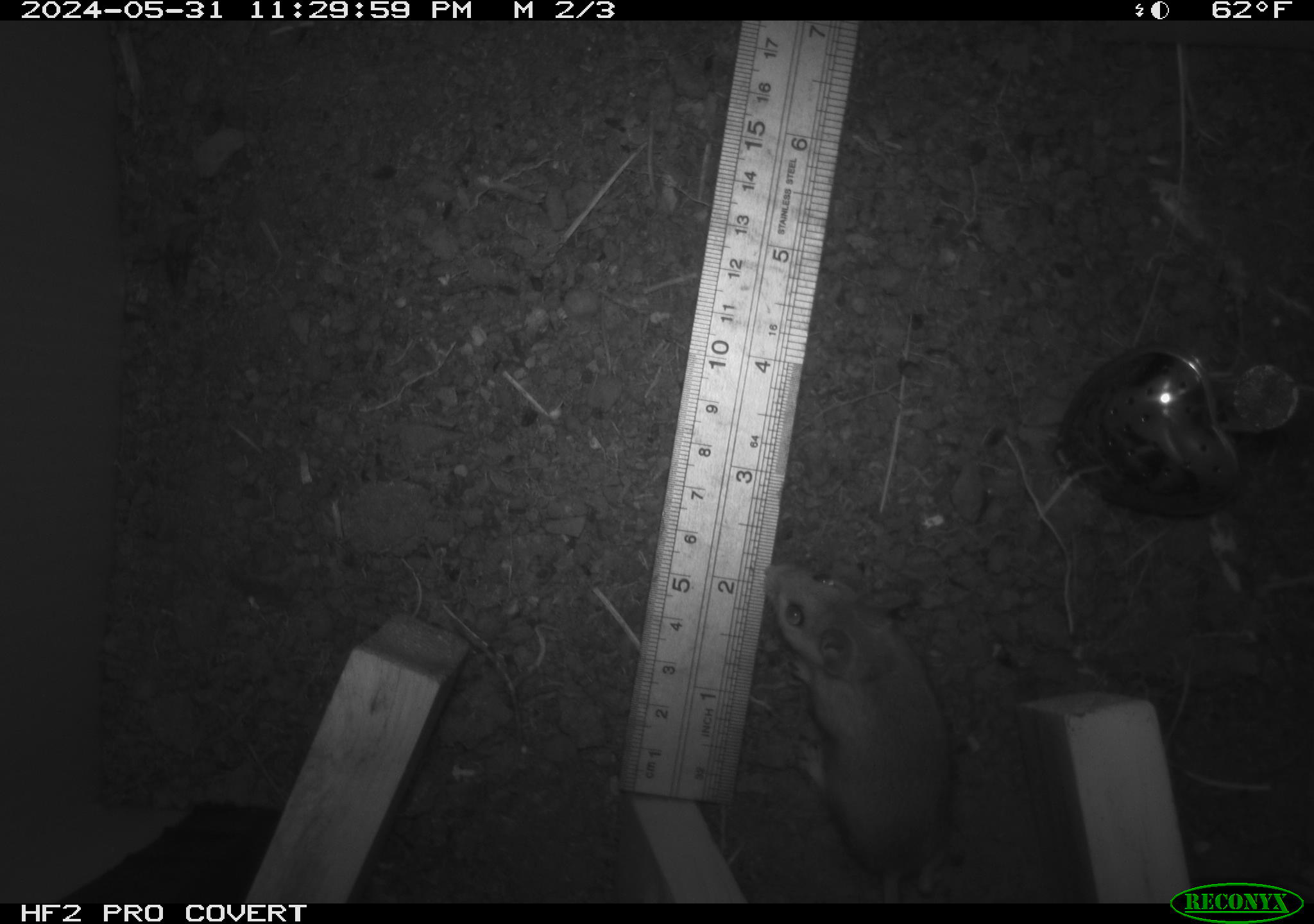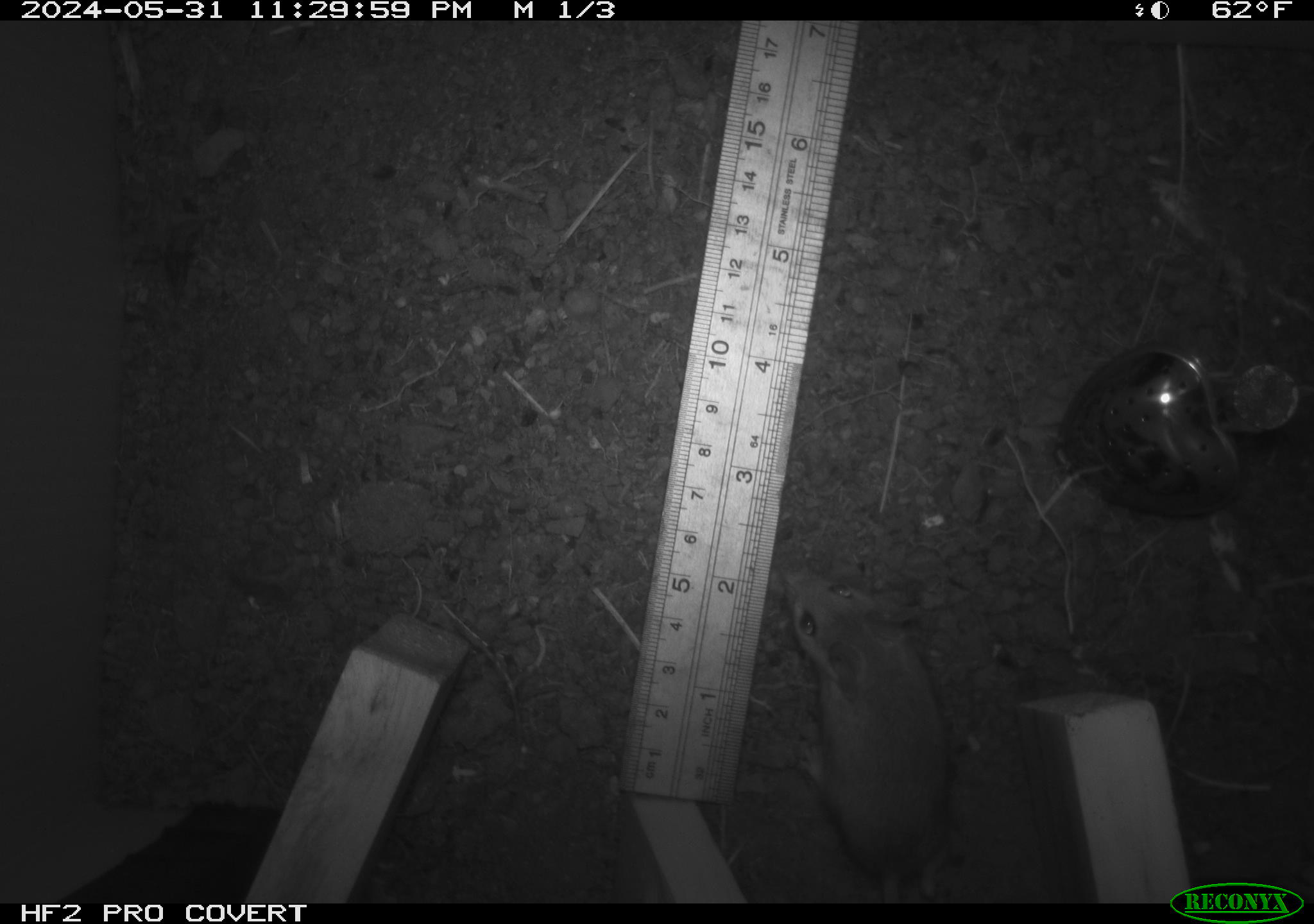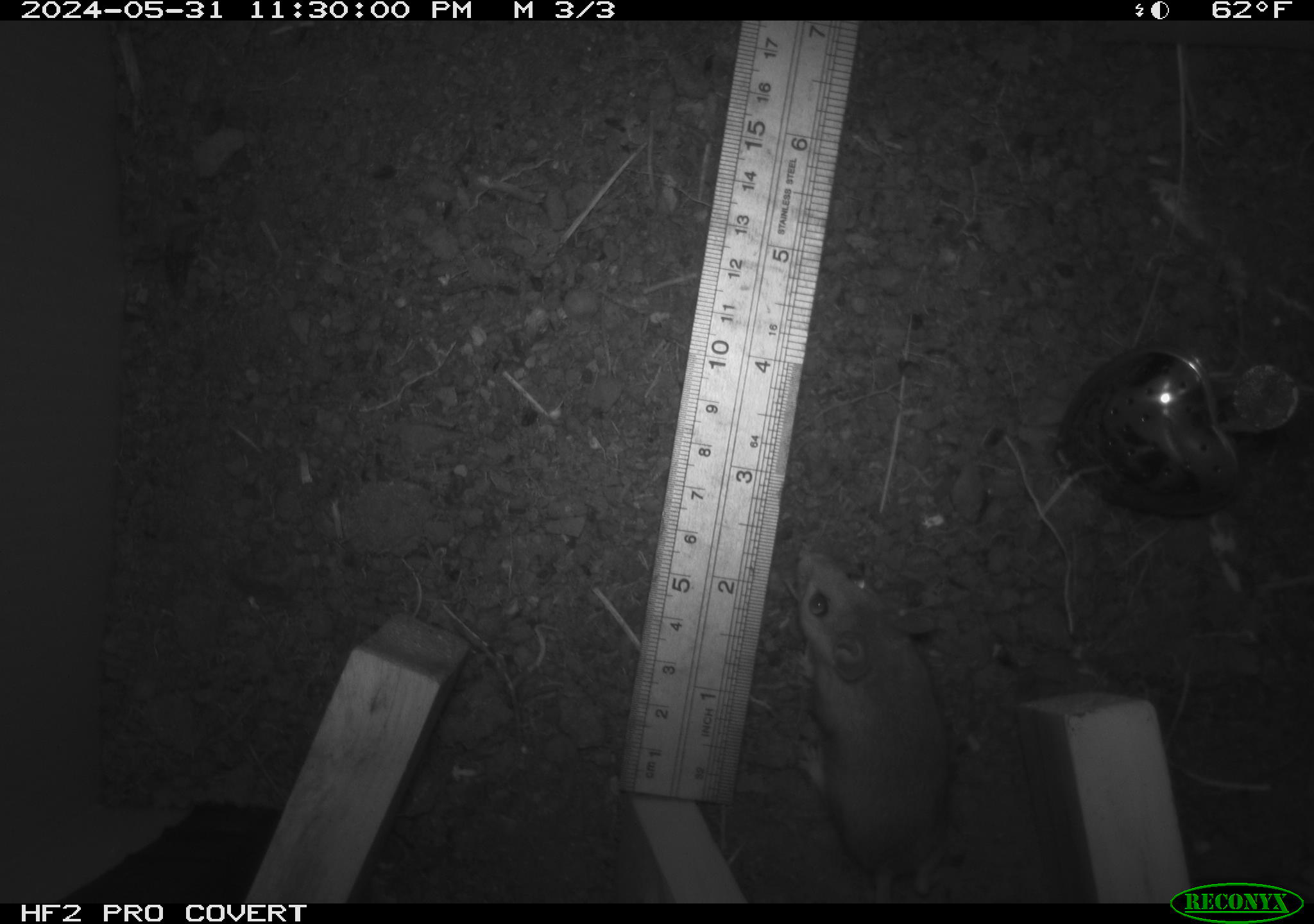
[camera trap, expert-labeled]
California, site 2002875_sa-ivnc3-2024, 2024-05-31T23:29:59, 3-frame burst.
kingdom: Animalia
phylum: Chordata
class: Mammalia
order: Rodentia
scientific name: Rodentia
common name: mouse species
Mouse species (Rodentia).